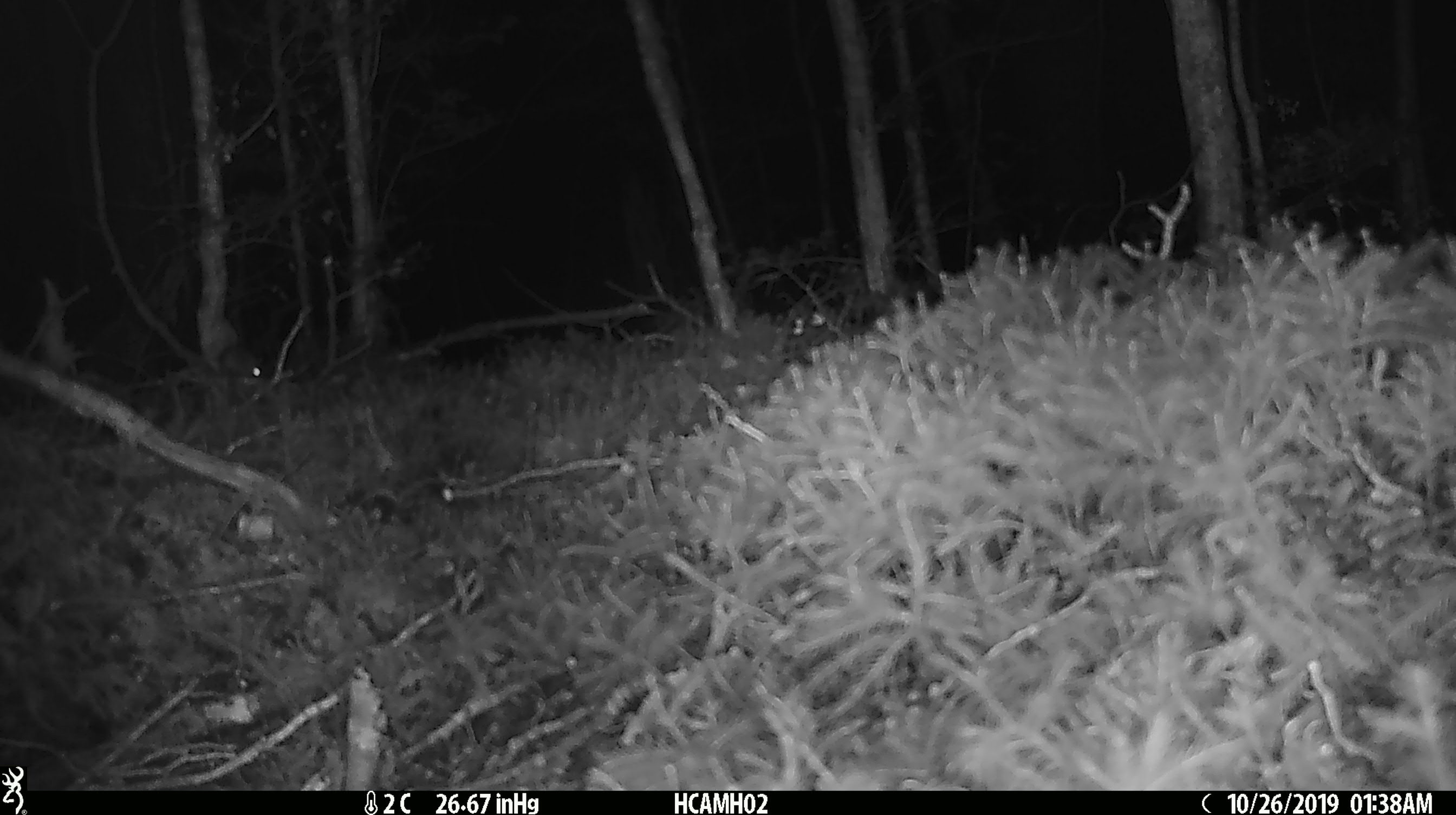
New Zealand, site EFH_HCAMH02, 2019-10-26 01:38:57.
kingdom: Animalia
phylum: Chordata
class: Mammalia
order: Rodentia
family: Muridae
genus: Mus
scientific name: Mus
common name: mouse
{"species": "mouse (Mus)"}